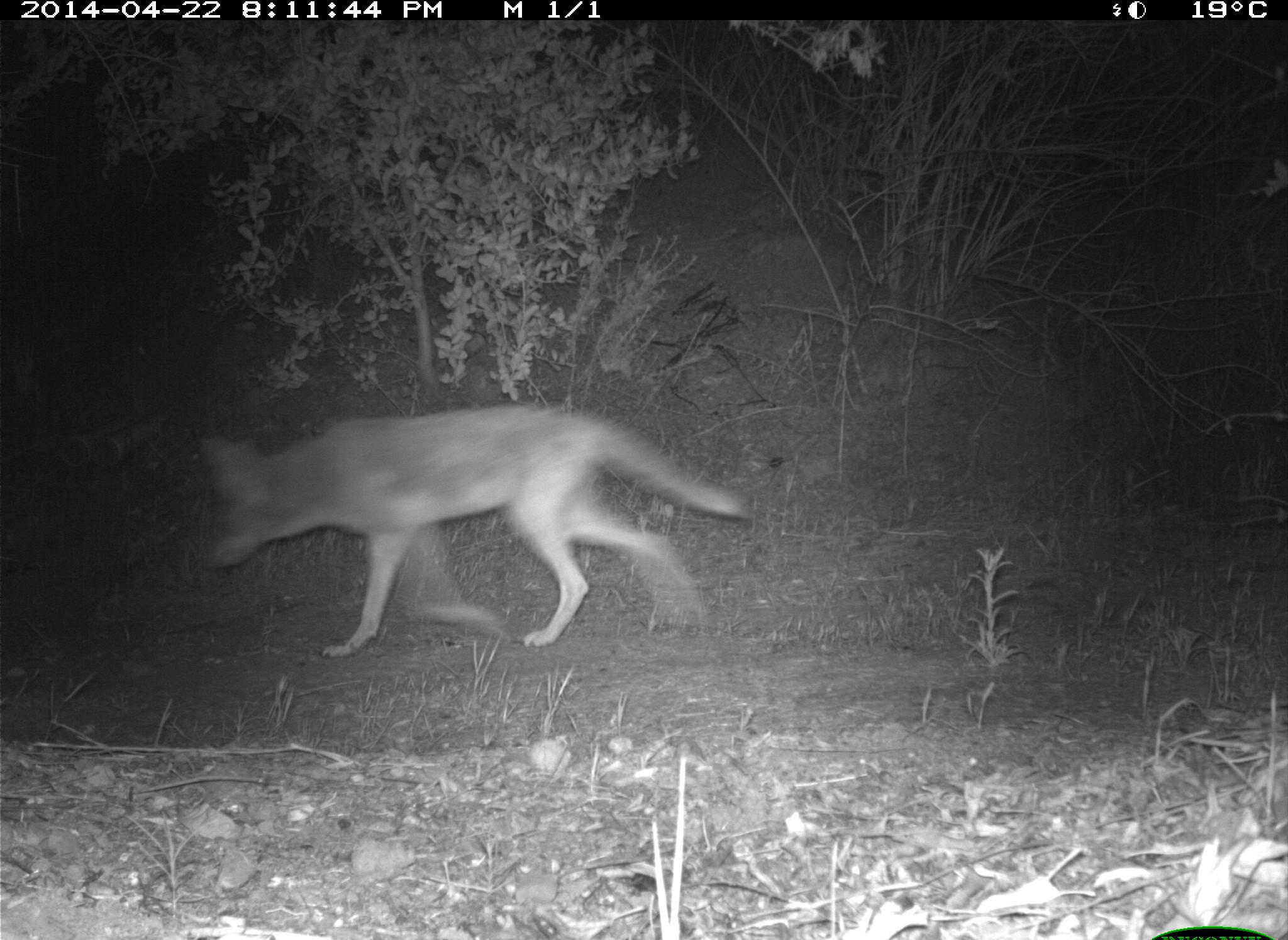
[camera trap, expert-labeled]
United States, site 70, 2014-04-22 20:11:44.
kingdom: Animalia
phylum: Chordata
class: Mammalia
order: Carnivora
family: Canidae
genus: Canis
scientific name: Canis latrans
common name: coyote